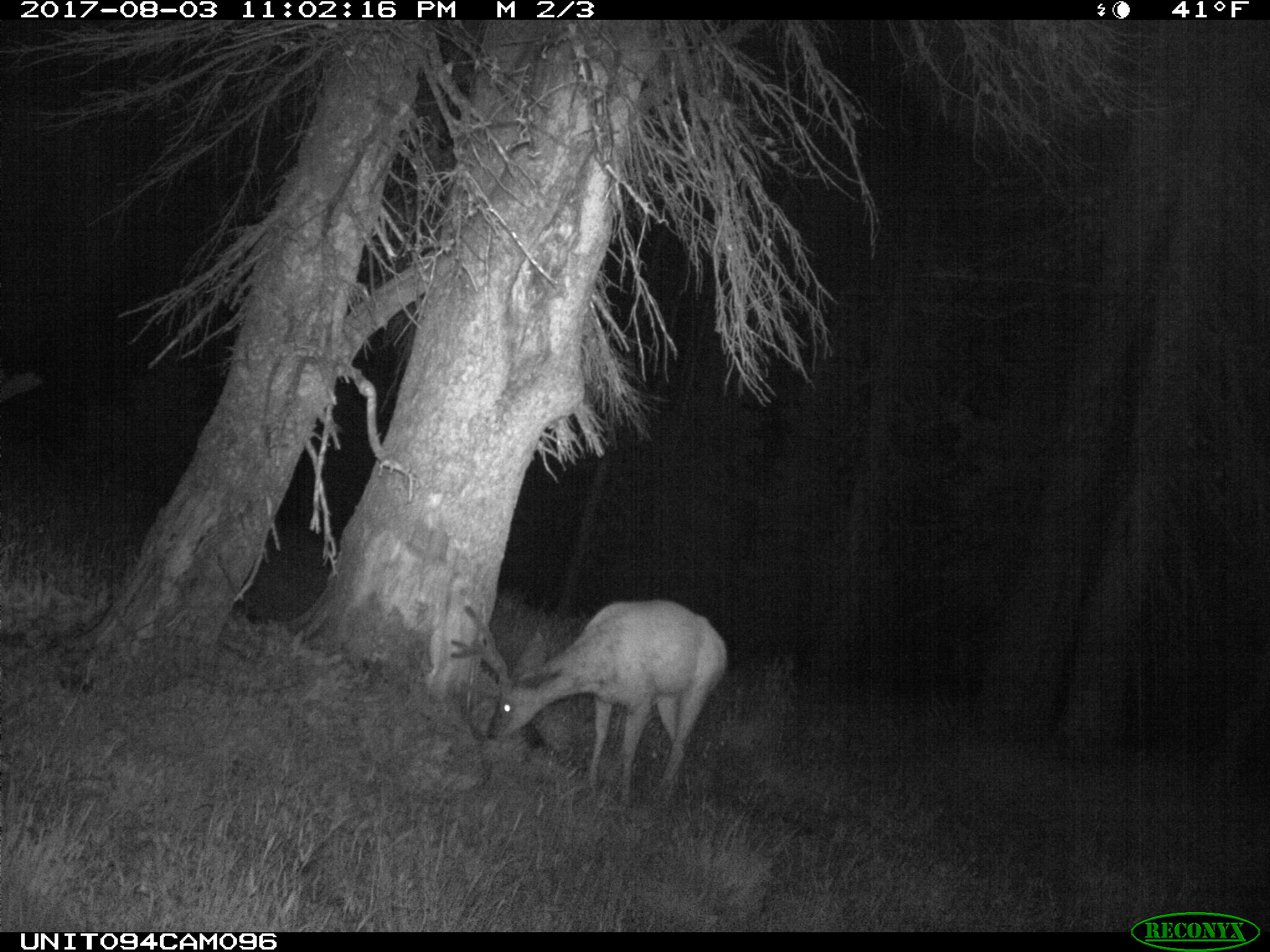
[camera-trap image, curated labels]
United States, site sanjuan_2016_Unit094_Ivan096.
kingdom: Animalia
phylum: Chordata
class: Mammalia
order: Artiodactyla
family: Cervidae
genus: Odocoileus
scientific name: Odocoileus hemionus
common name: mule deer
Odocoileus hemionus (mule deer).